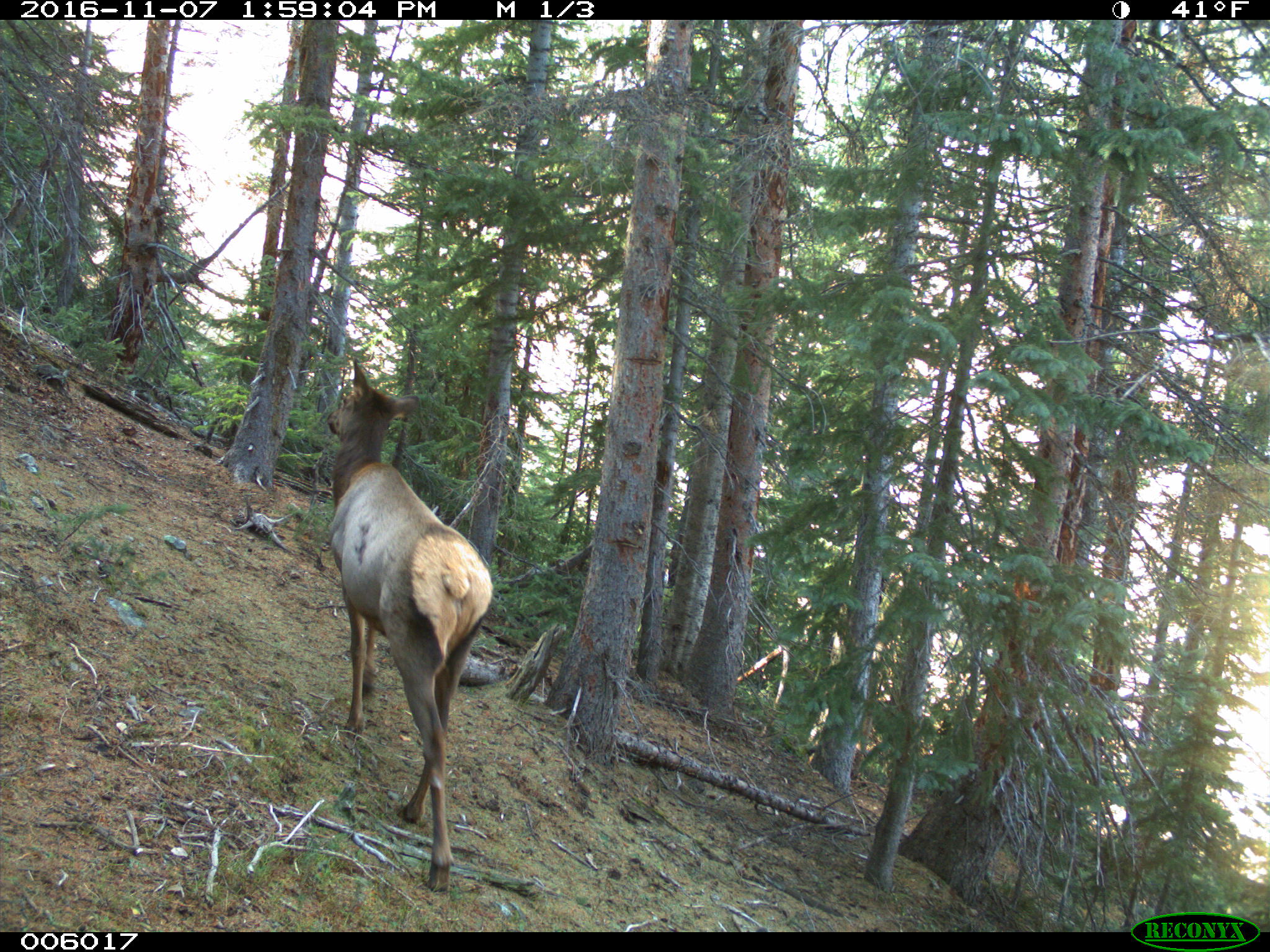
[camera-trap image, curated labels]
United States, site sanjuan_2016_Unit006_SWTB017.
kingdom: Animalia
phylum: Chordata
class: Mammalia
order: Artiodactyla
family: Cervidae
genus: Cervus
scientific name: Cervus elaphus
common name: red deer